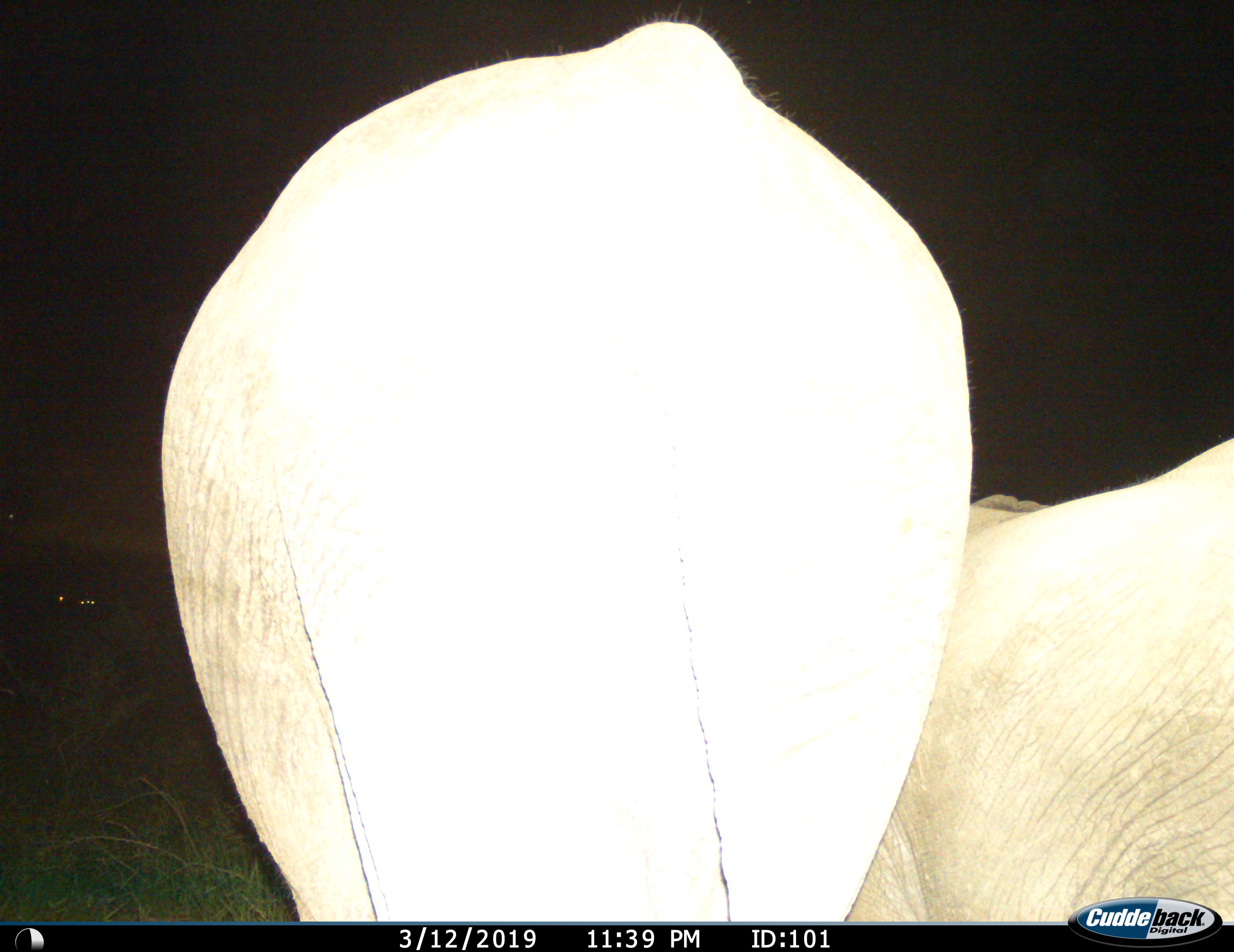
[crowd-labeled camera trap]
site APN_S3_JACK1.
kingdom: Animalia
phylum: Chordata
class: Mammalia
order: Proboscidea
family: Elephantidae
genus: Loxodonta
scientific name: Loxodonta africana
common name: african bush elephant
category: elephant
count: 2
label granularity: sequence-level